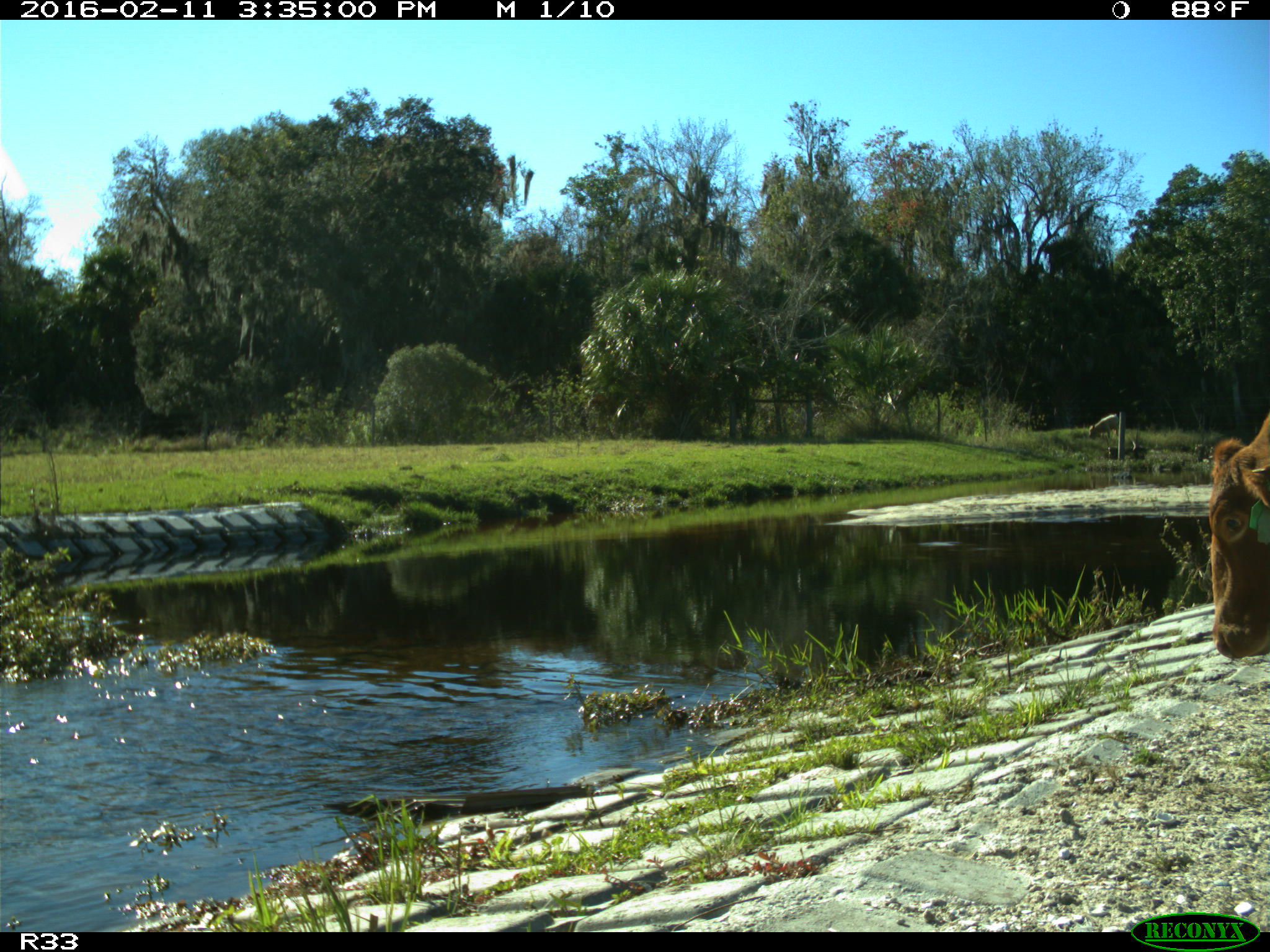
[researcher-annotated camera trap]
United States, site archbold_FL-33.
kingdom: Animalia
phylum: Chordata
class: Mammalia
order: Artiodactyla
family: Bovidae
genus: Bos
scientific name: Bos taurus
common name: domestic cow